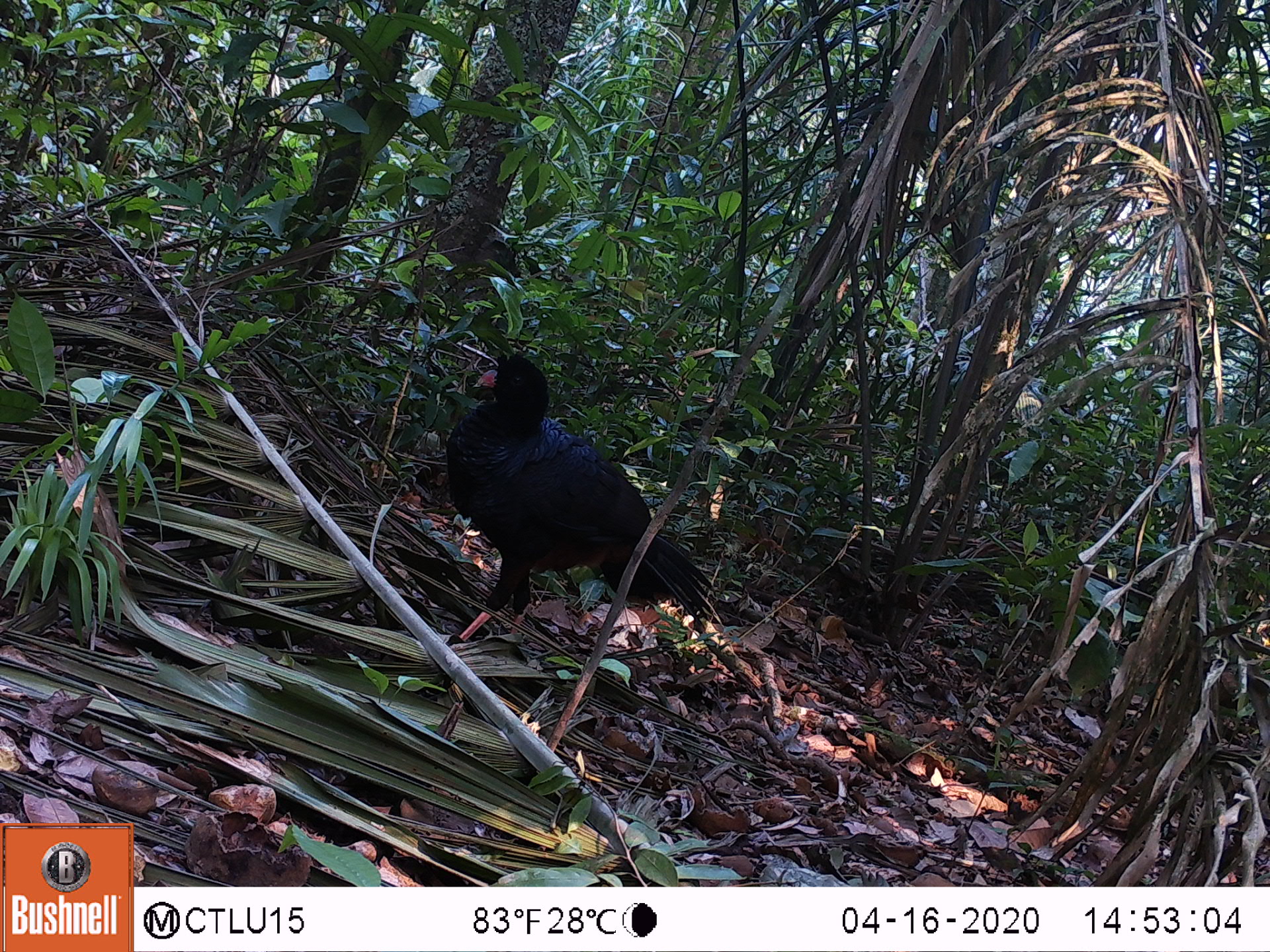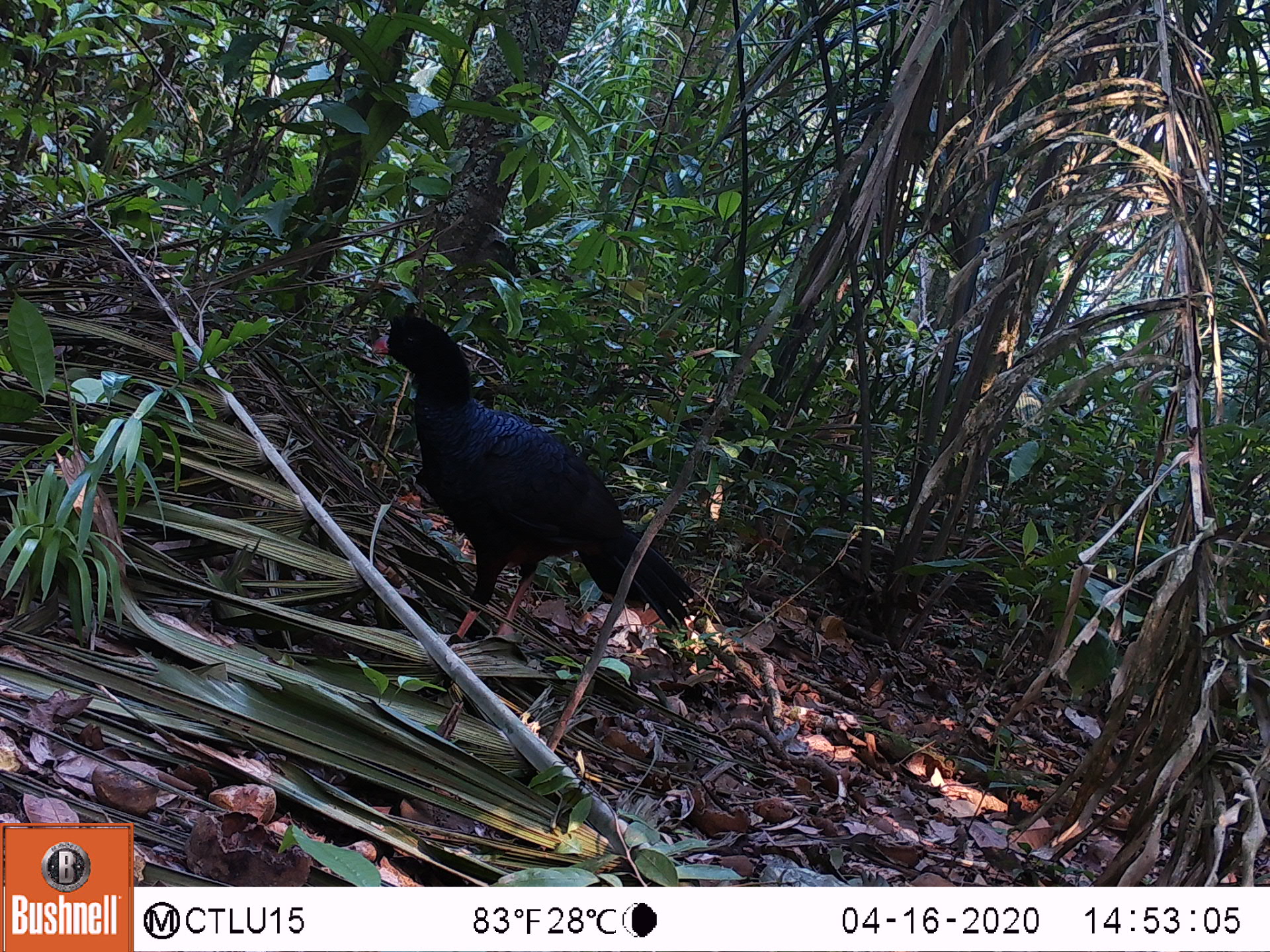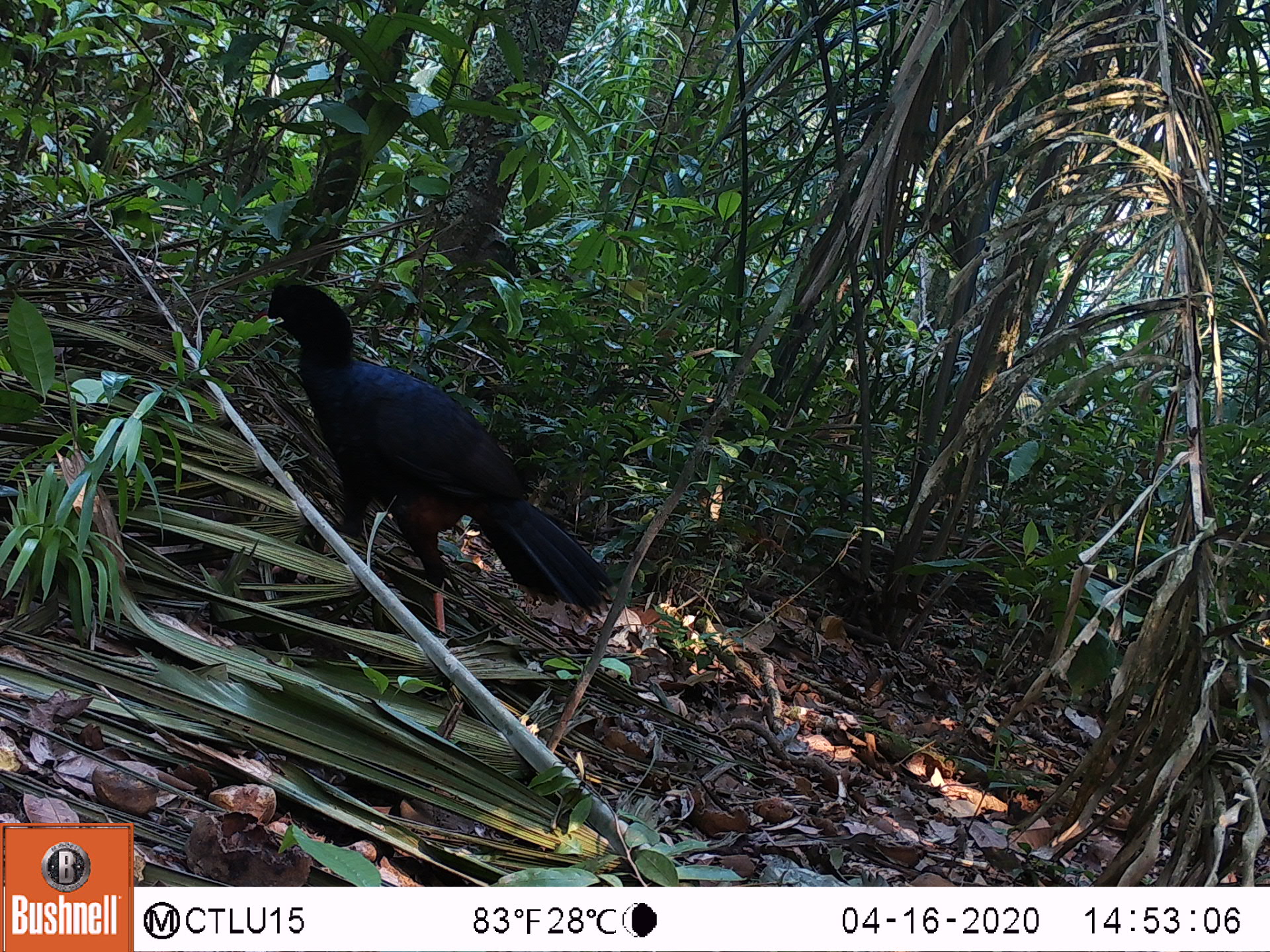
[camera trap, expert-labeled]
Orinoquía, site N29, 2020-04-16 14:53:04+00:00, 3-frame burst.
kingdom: Animalia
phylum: Chordata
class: Aves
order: Galliformes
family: Cracidae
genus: Mitu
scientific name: Mitu salvini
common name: salvin's currasow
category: salvins curassow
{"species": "salvins curassow (salvin's currasow) (Mitu salvini)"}